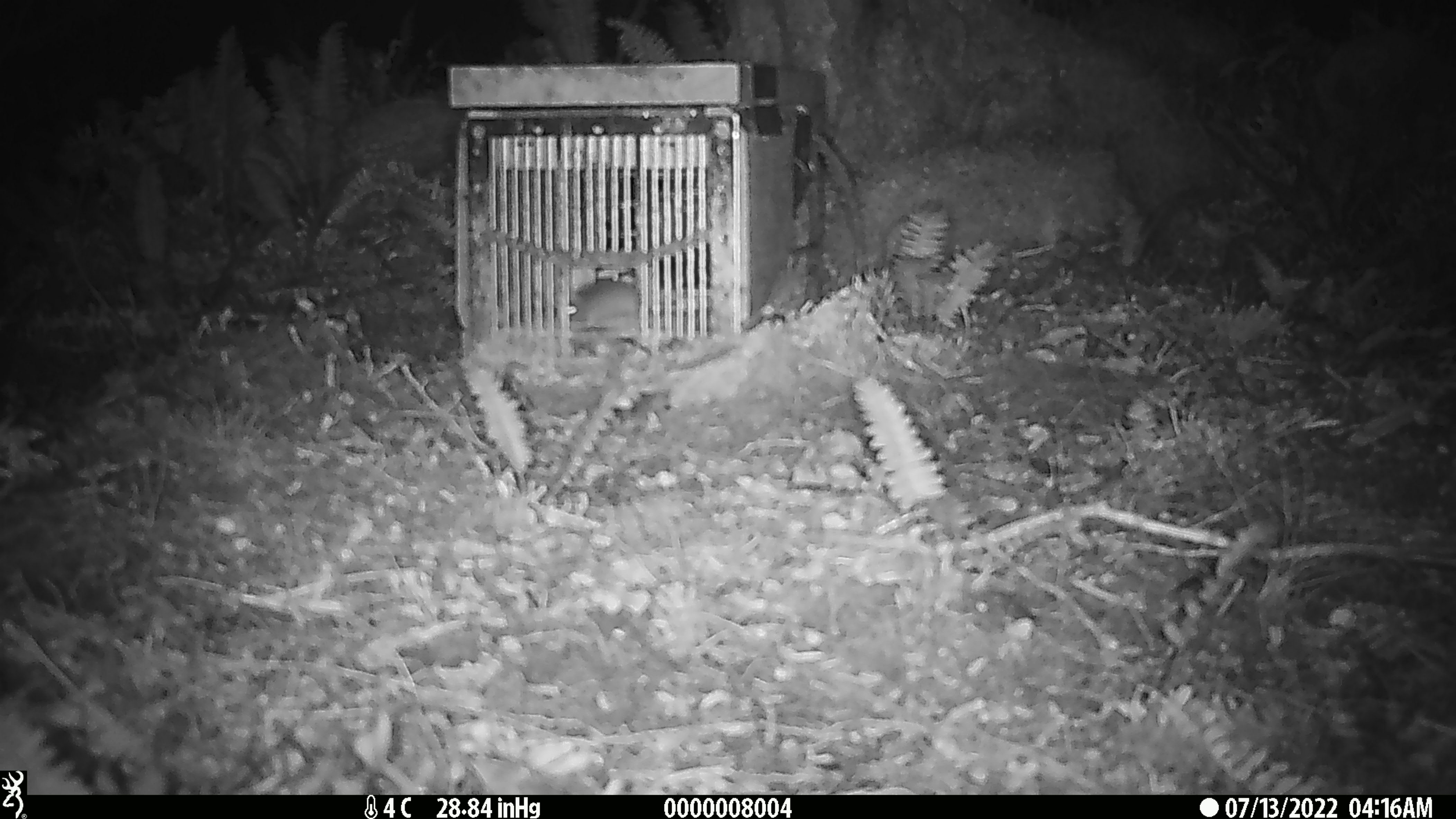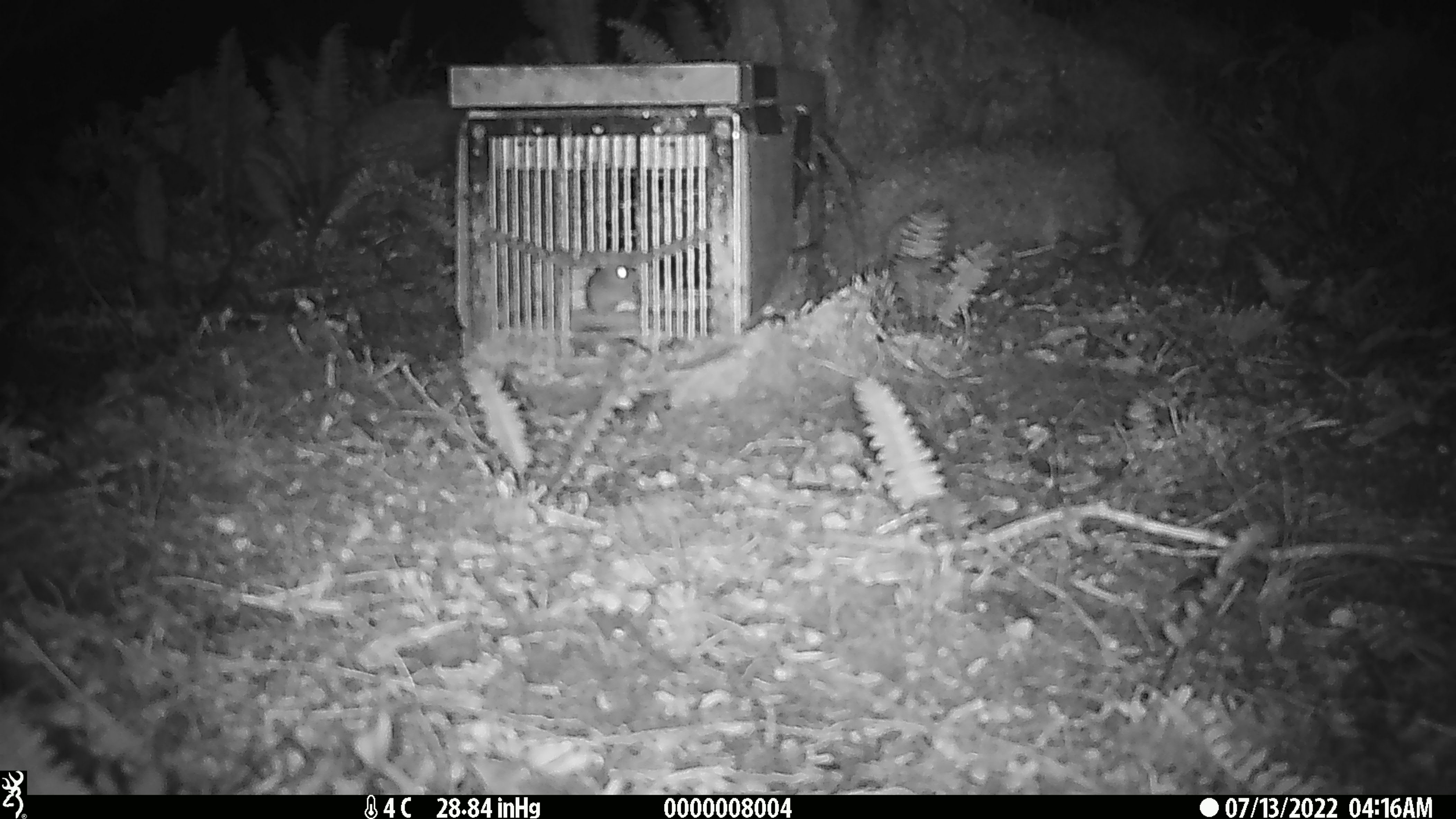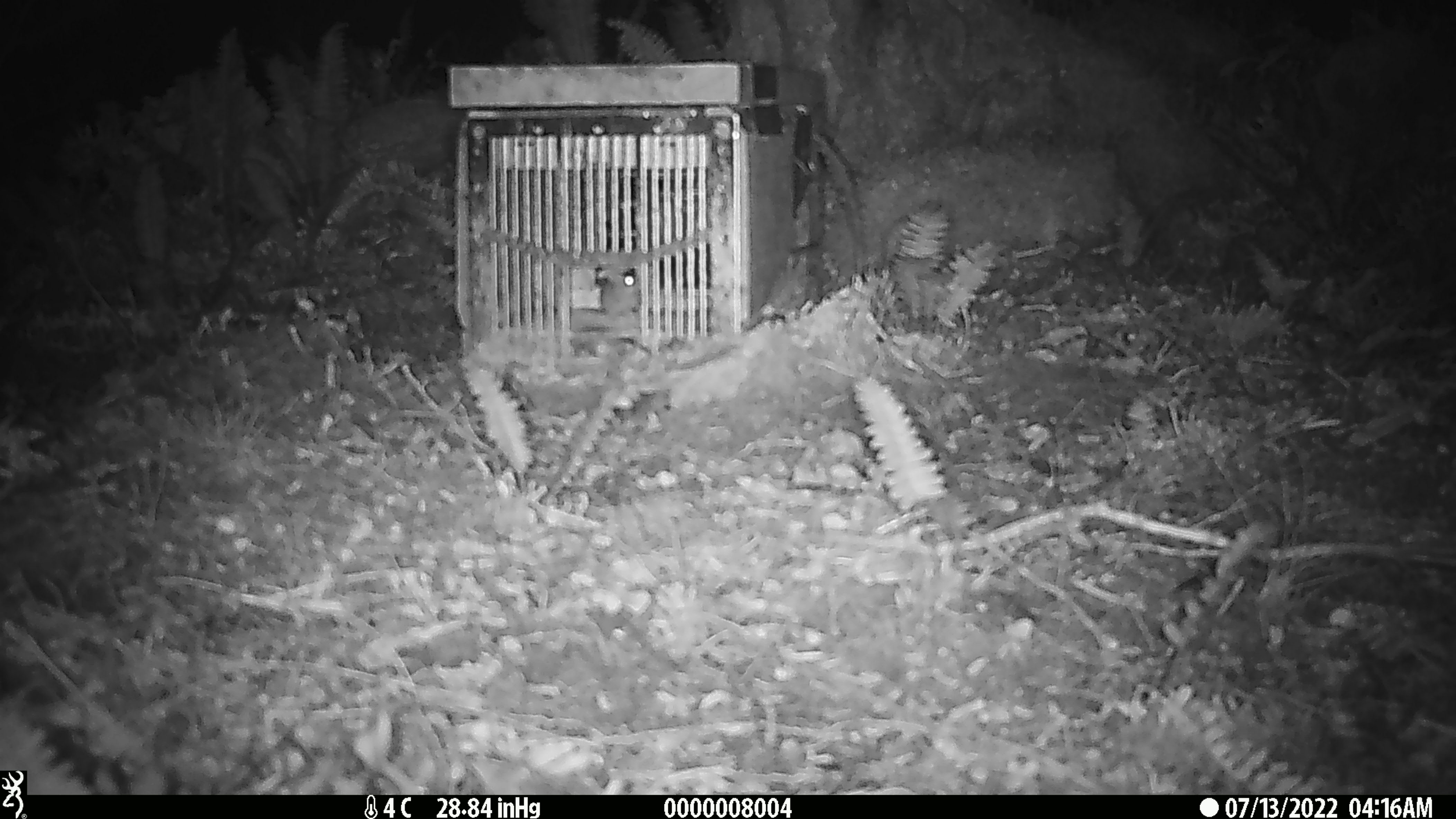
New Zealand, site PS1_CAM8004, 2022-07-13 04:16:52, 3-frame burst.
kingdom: Animalia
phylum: Chordata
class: Mammalia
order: Rodentia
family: Muridae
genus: Mus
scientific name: Mus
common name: mouse